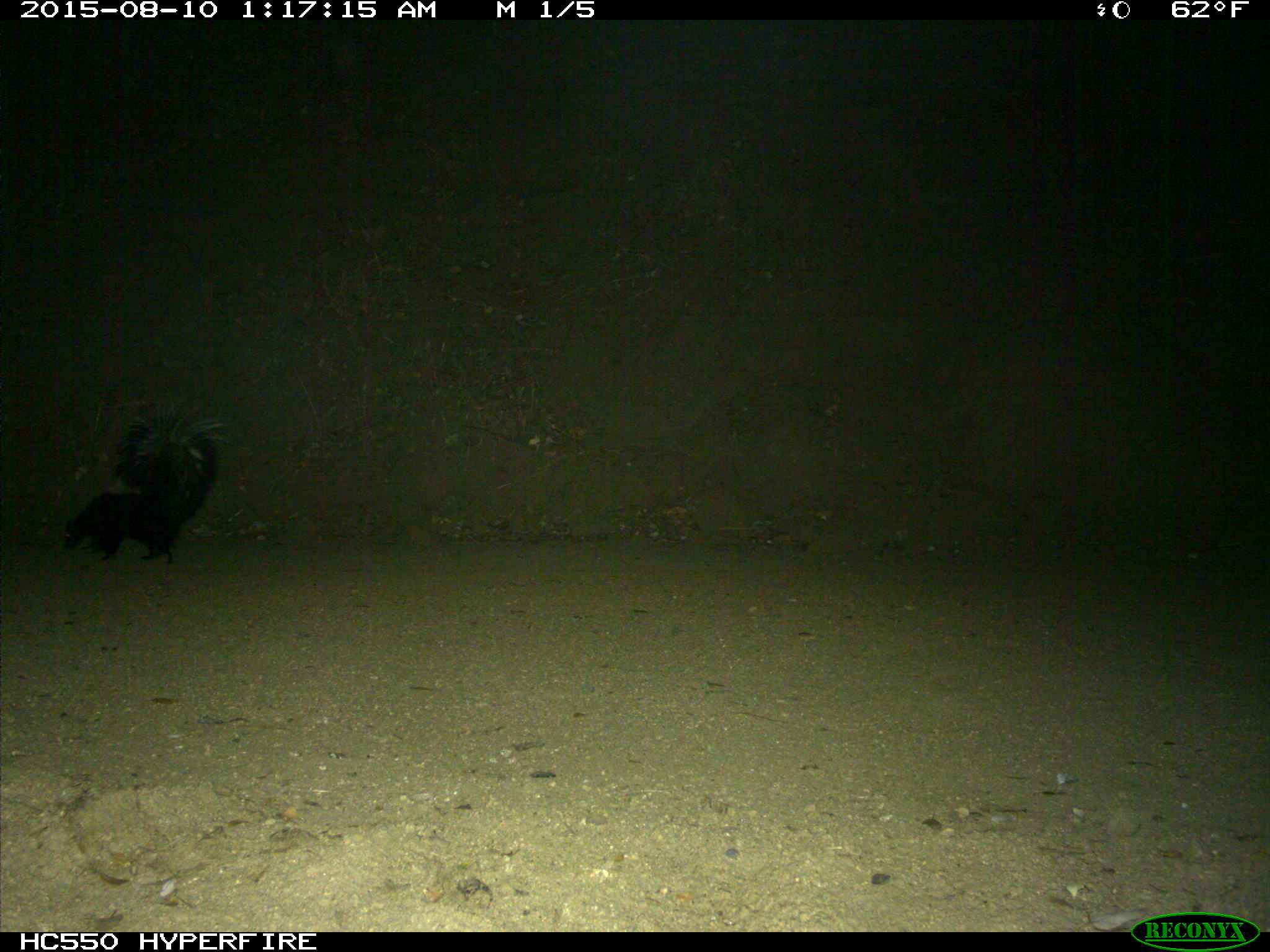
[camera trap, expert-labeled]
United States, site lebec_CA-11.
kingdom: Animalia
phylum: Chordata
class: Mammalia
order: Carnivora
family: Mephitidae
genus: Mephitis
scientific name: Mephitis mephitis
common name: striped skunk